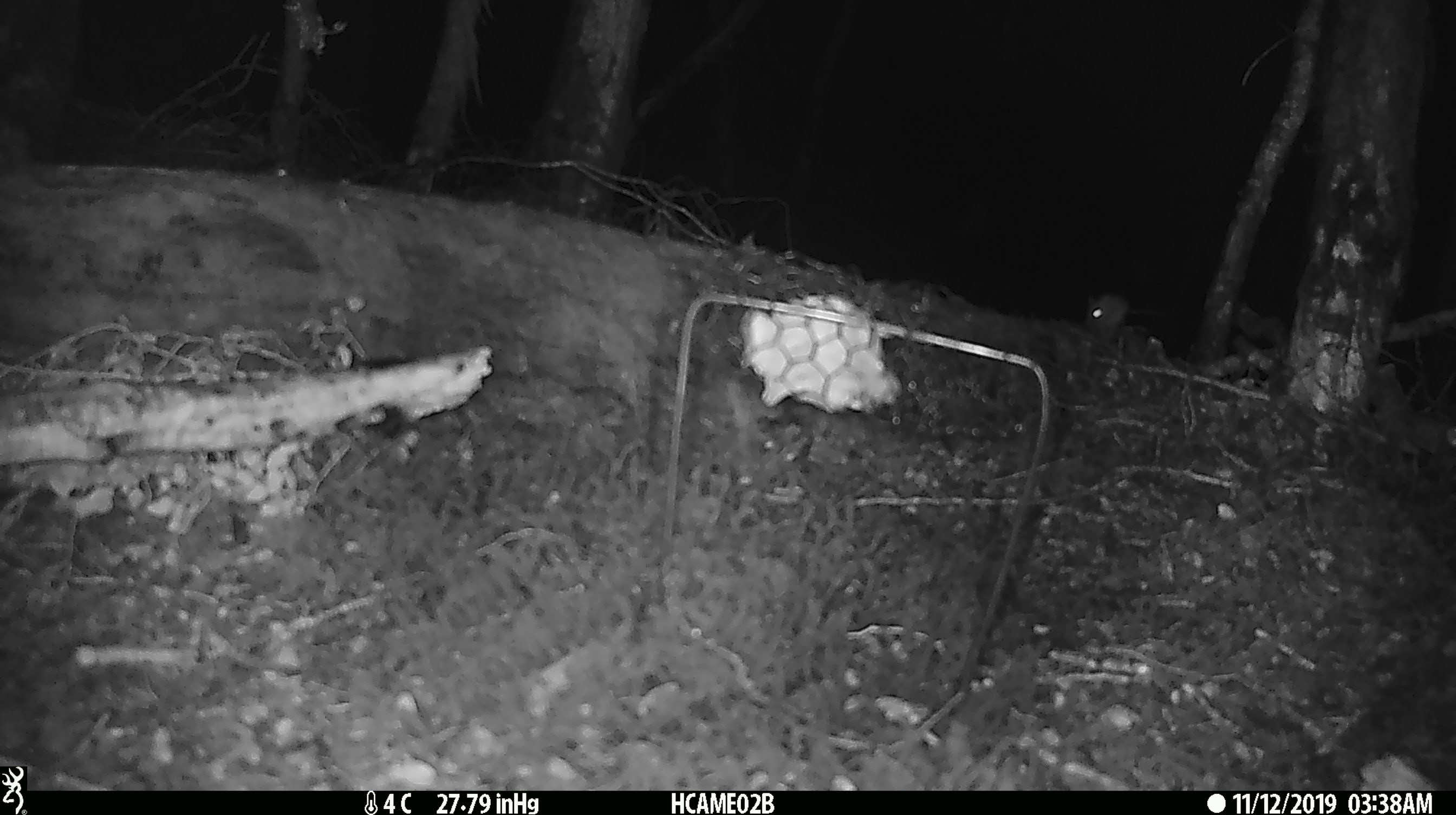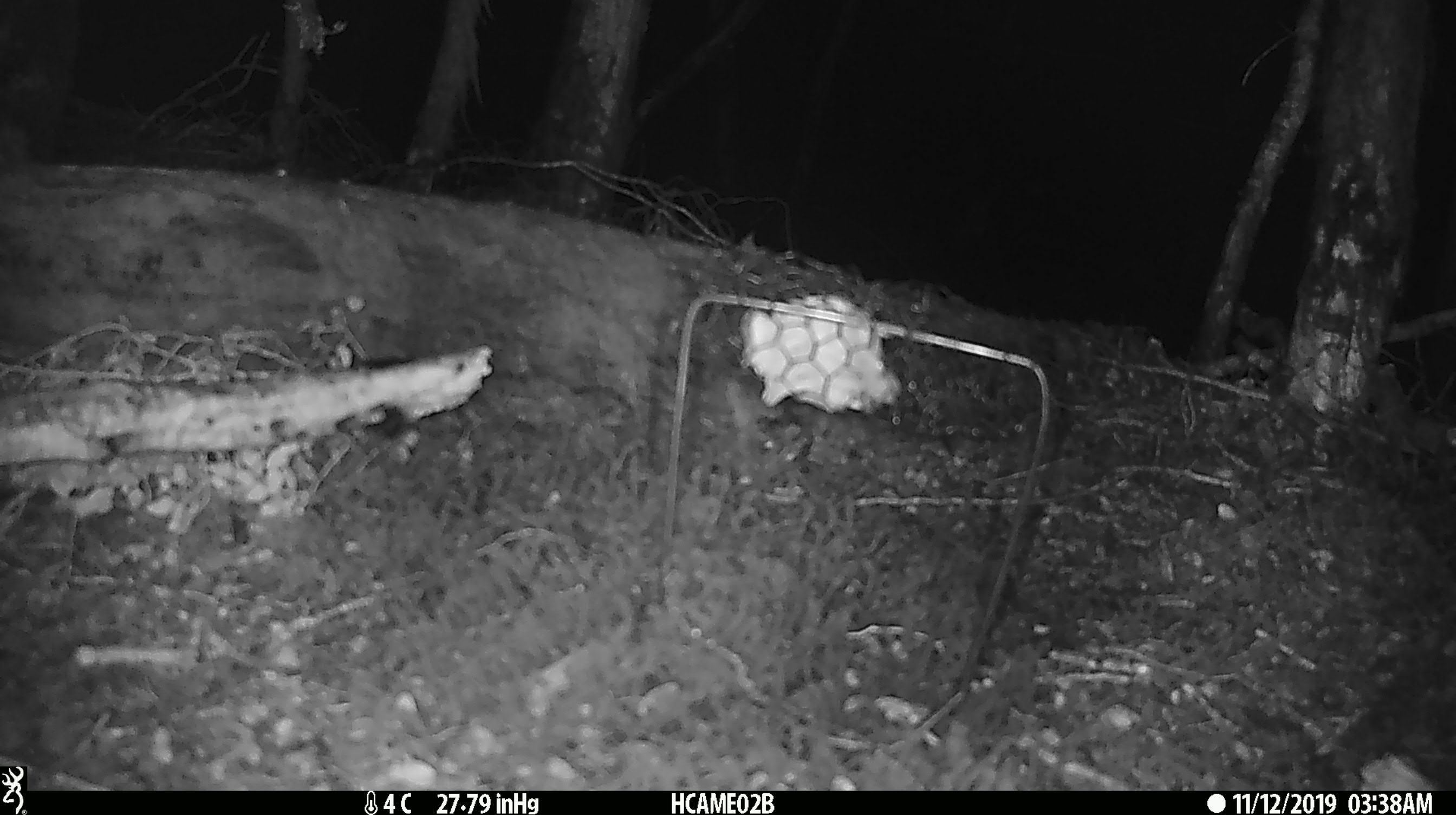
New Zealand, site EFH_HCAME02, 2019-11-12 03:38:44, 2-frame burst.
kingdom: Animalia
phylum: Chordata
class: Mammalia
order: Rodentia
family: Muridae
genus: Mus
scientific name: Mus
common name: mouse